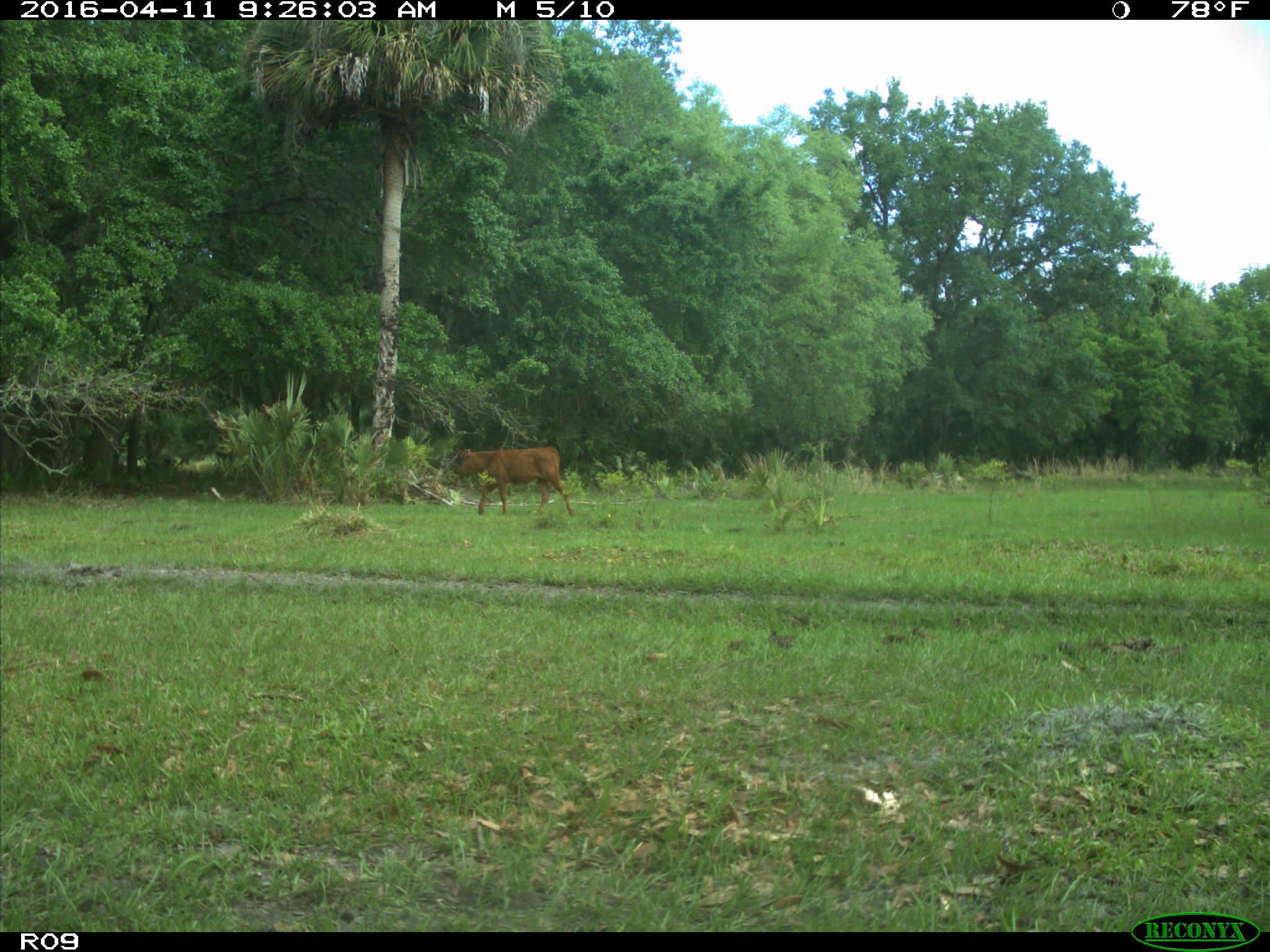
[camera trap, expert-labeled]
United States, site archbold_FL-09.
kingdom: Animalia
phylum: Chordata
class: Mammalia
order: Artiodactyla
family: Bovidae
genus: Bos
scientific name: Bos taurus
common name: domestic cow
Bos taurus (domestic cow).